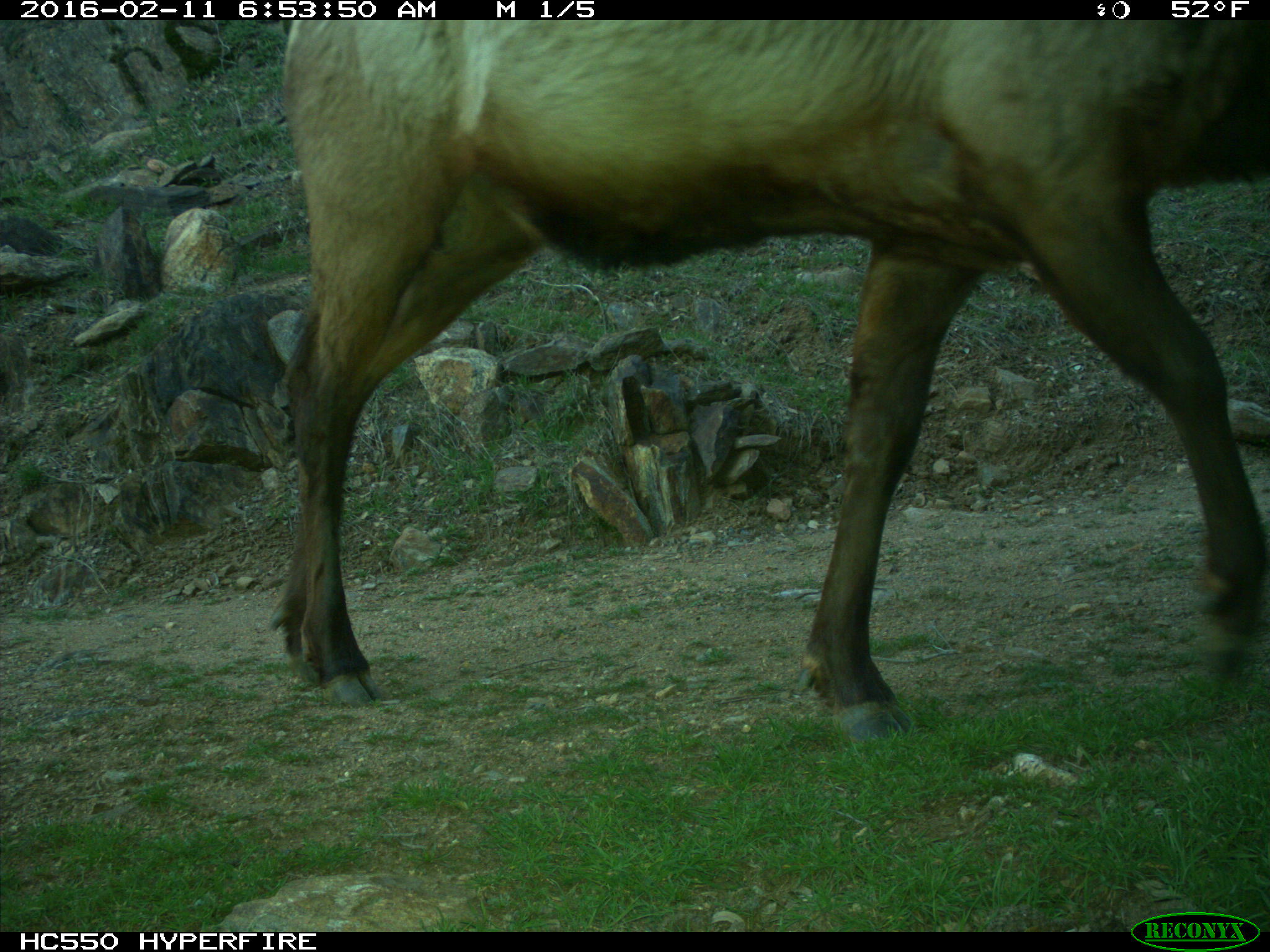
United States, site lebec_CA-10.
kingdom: Animalia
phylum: Chordata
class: Mammalia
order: Artiodactyla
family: Cervidae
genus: Cervus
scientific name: Cervus canadensis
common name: elk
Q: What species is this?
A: Cervus canadensis (elk).